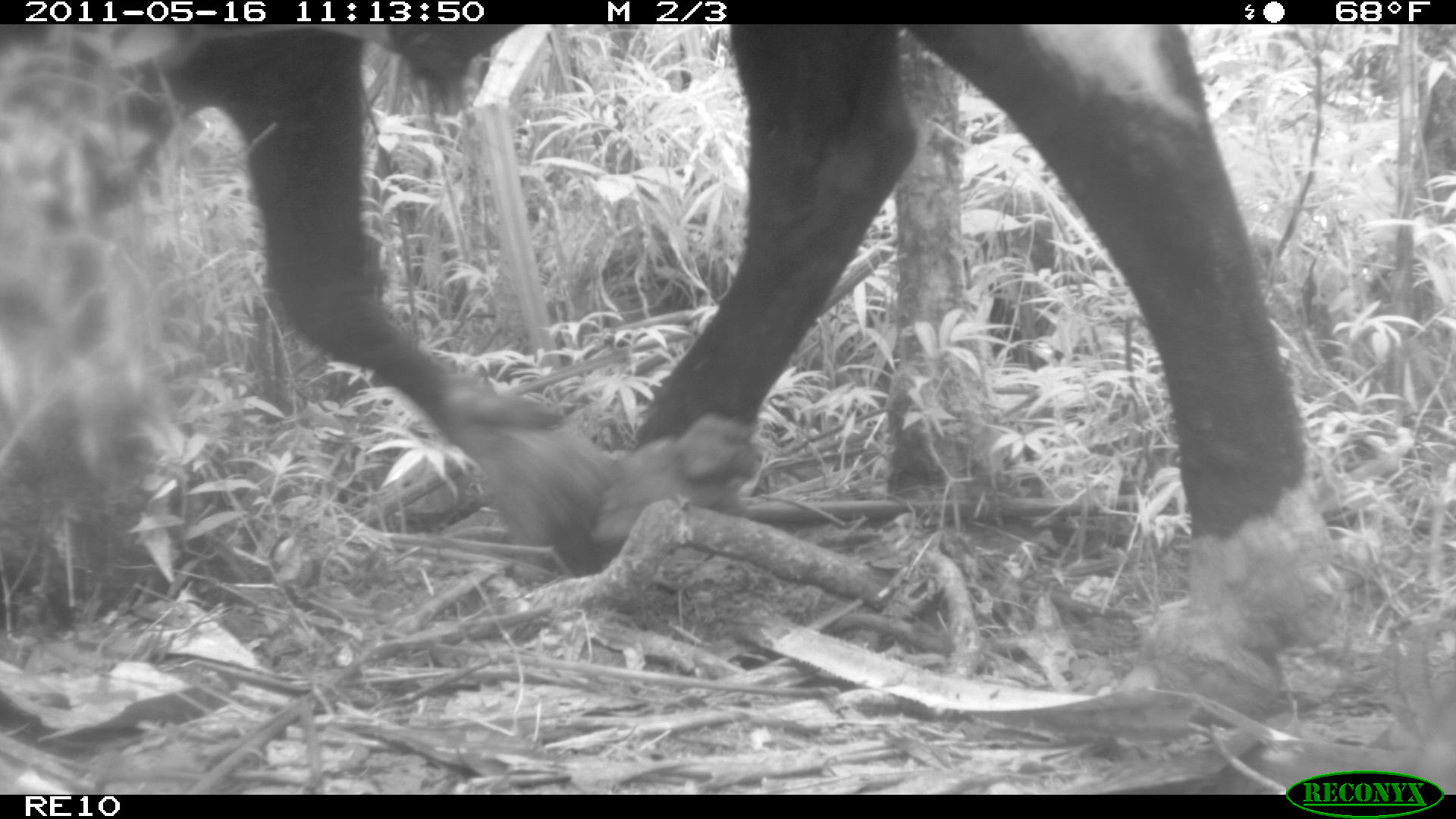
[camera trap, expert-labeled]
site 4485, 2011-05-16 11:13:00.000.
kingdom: Animalia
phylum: Chordata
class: Mammalia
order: Artiodactyla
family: Bovidae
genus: Bos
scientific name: Bos taurus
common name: domestic cattle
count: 4